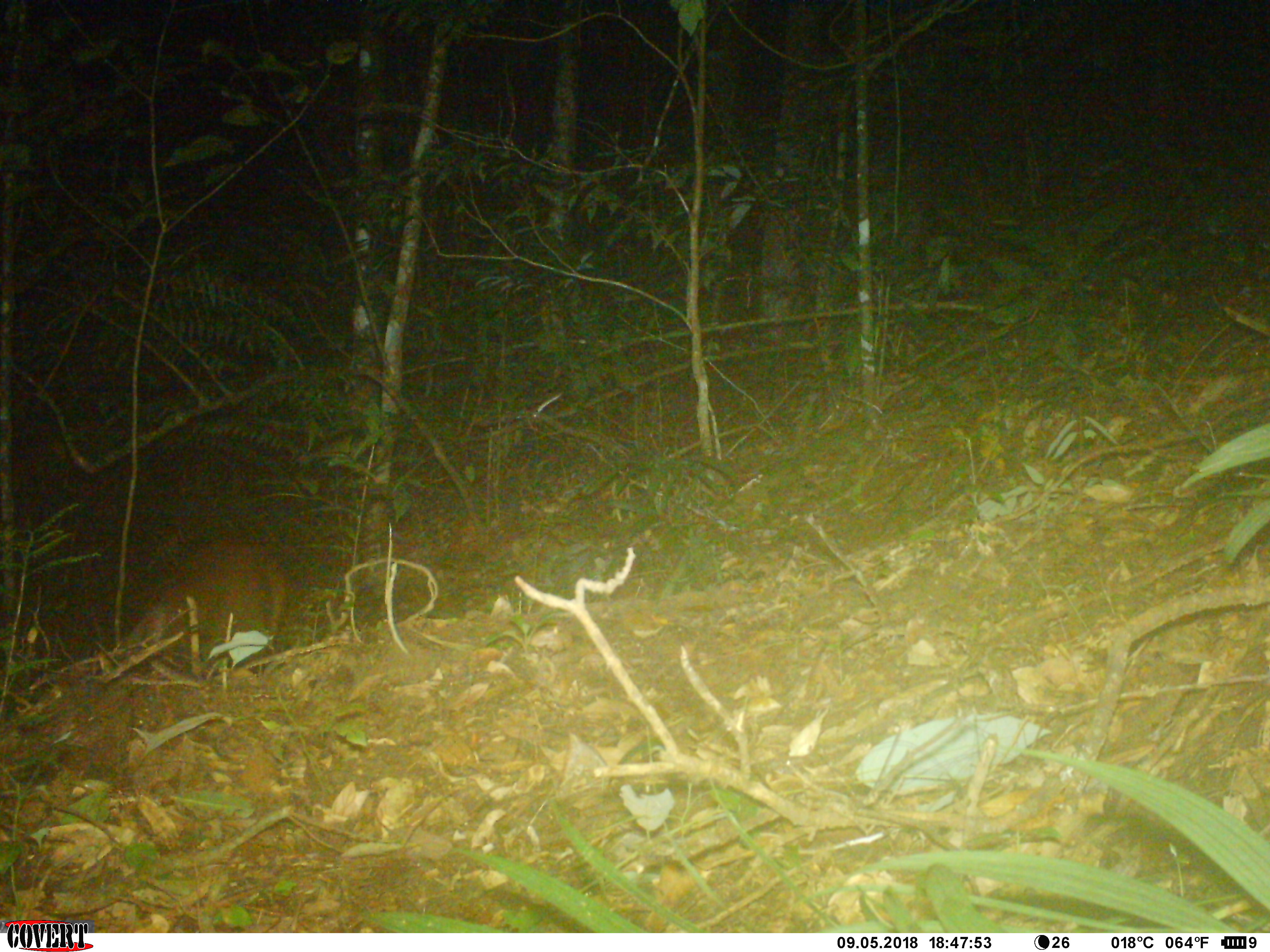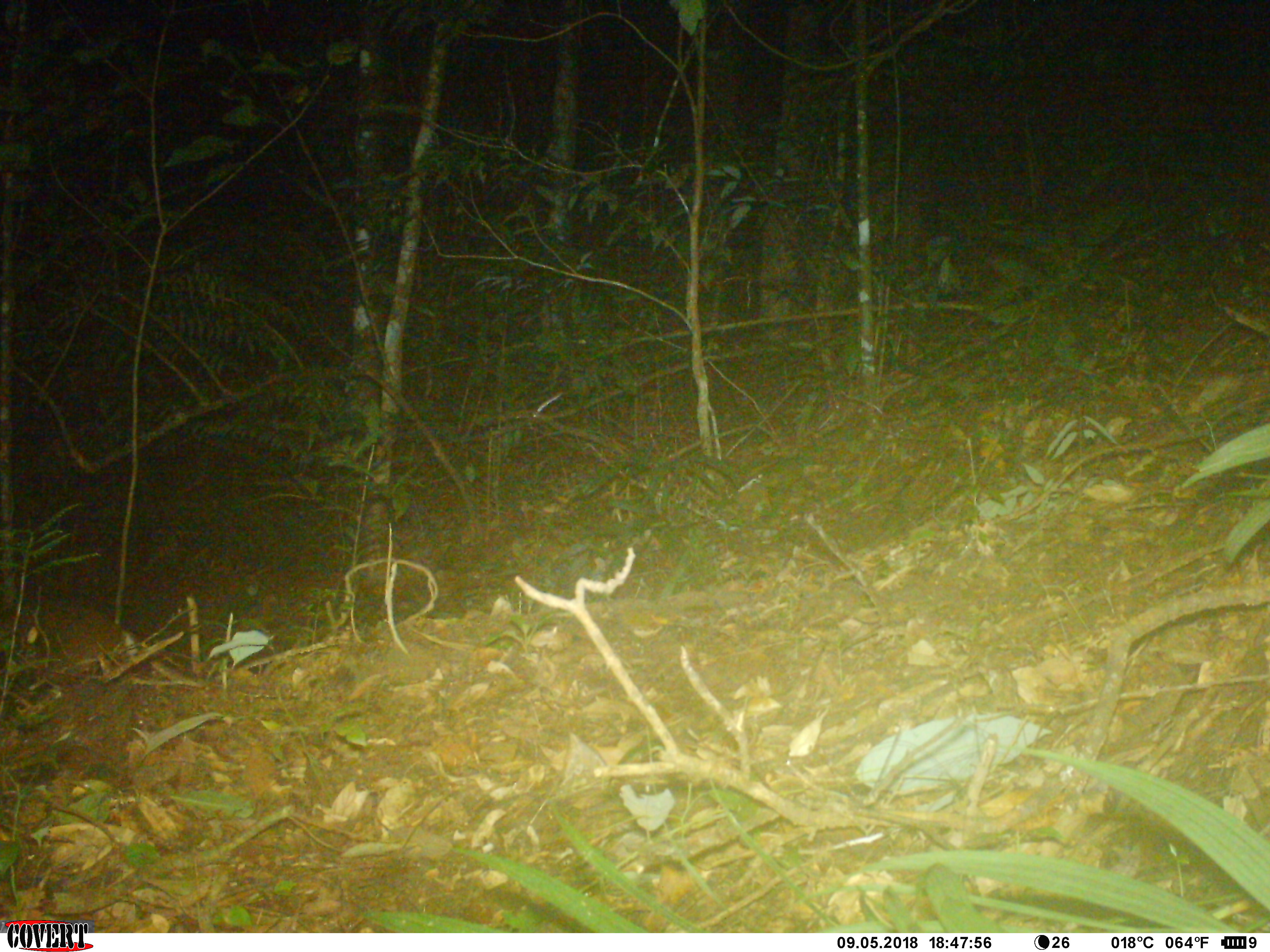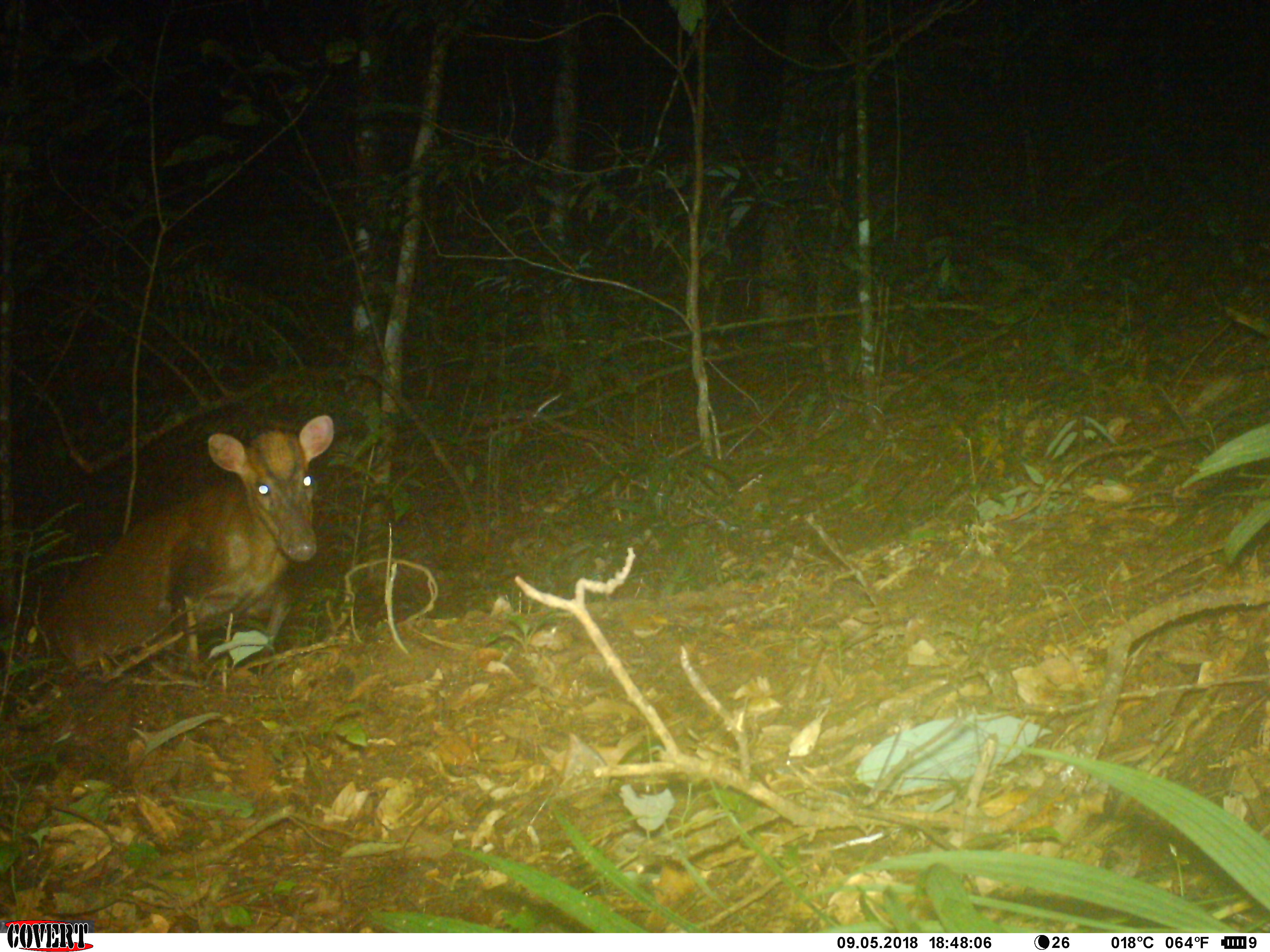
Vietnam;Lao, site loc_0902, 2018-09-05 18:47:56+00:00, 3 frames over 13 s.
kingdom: Animalia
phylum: Chordata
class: Mammalia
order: Artiodactyla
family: Cervidae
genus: Muntiacus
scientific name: Muntiacus rooseveltorum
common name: roosevelt's muntjac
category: roosevelts muntjac group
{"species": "roosevelts muntjac group (roosevelt's muntjac) (Muntiacus rooseveltorum)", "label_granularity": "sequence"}